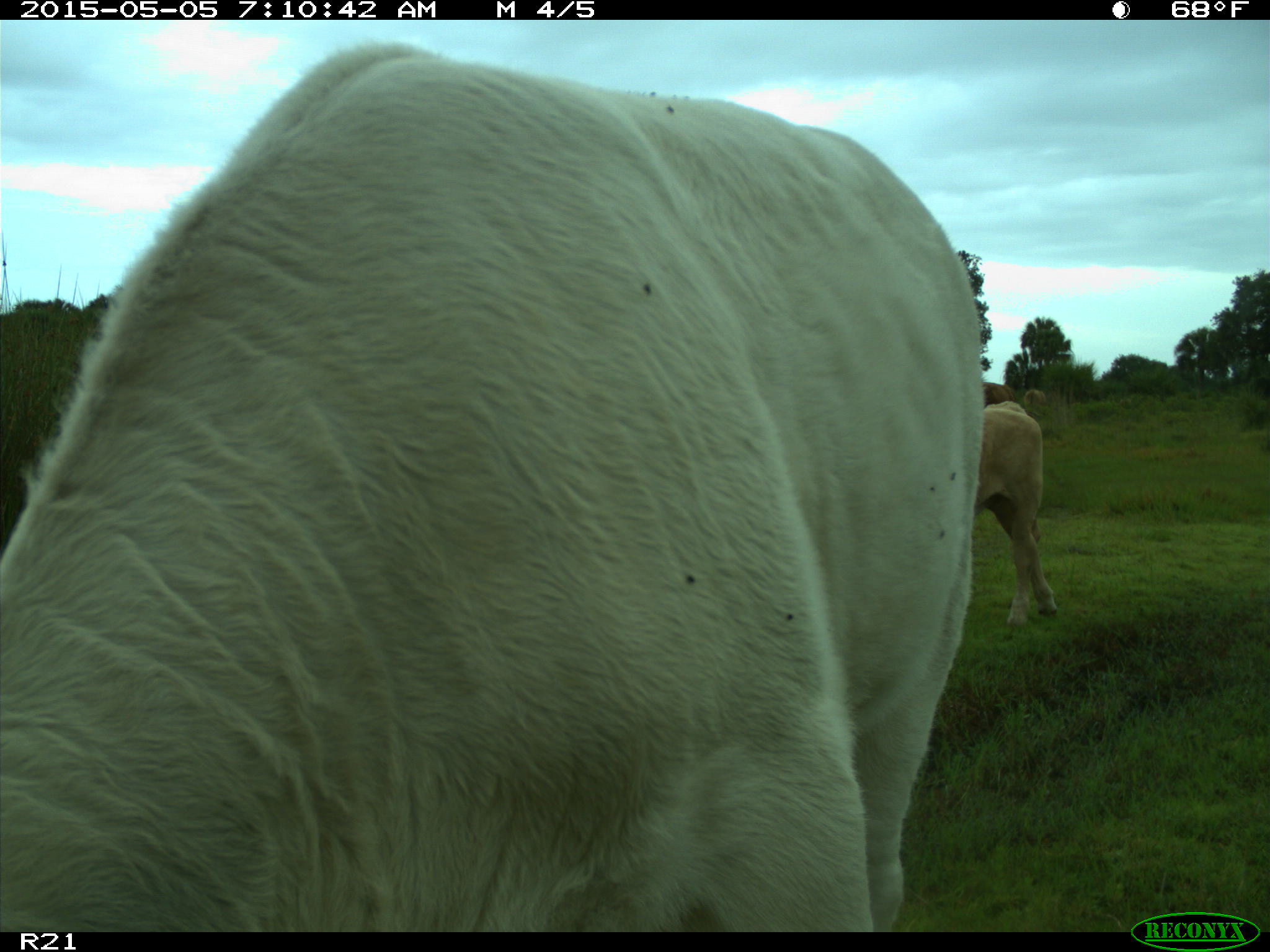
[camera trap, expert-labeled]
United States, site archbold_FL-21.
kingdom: Animalia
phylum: Chordata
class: Mammalia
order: Artiodactyla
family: Bovidae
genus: Bos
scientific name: Bos taurus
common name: domestic cow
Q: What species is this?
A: Bos taurus (domestic cow).